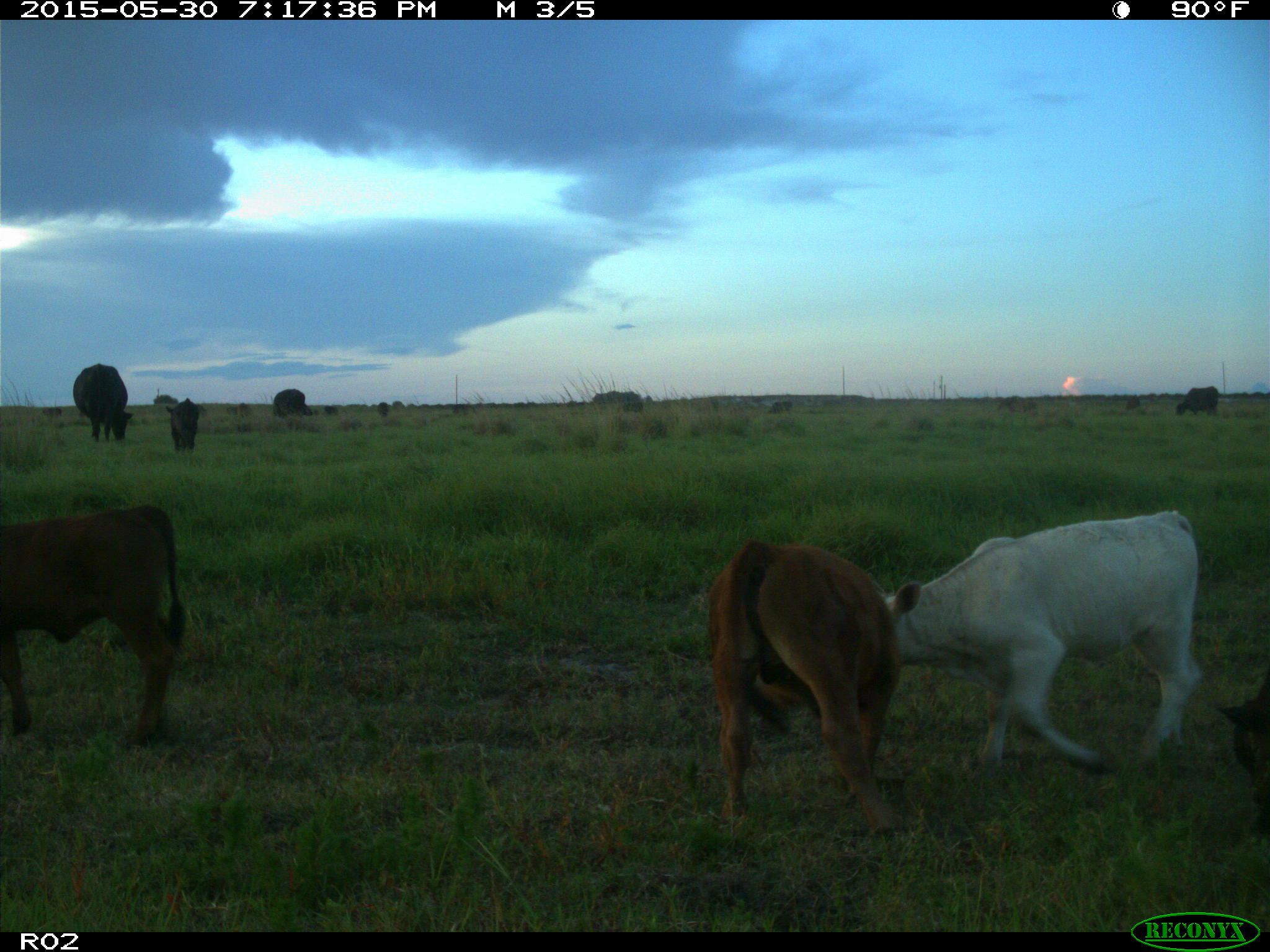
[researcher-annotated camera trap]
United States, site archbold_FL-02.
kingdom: Animalia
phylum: Chordata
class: Mammalia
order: Artiodactyla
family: Bovidae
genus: Bos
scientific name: Bos taurus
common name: domestic cow